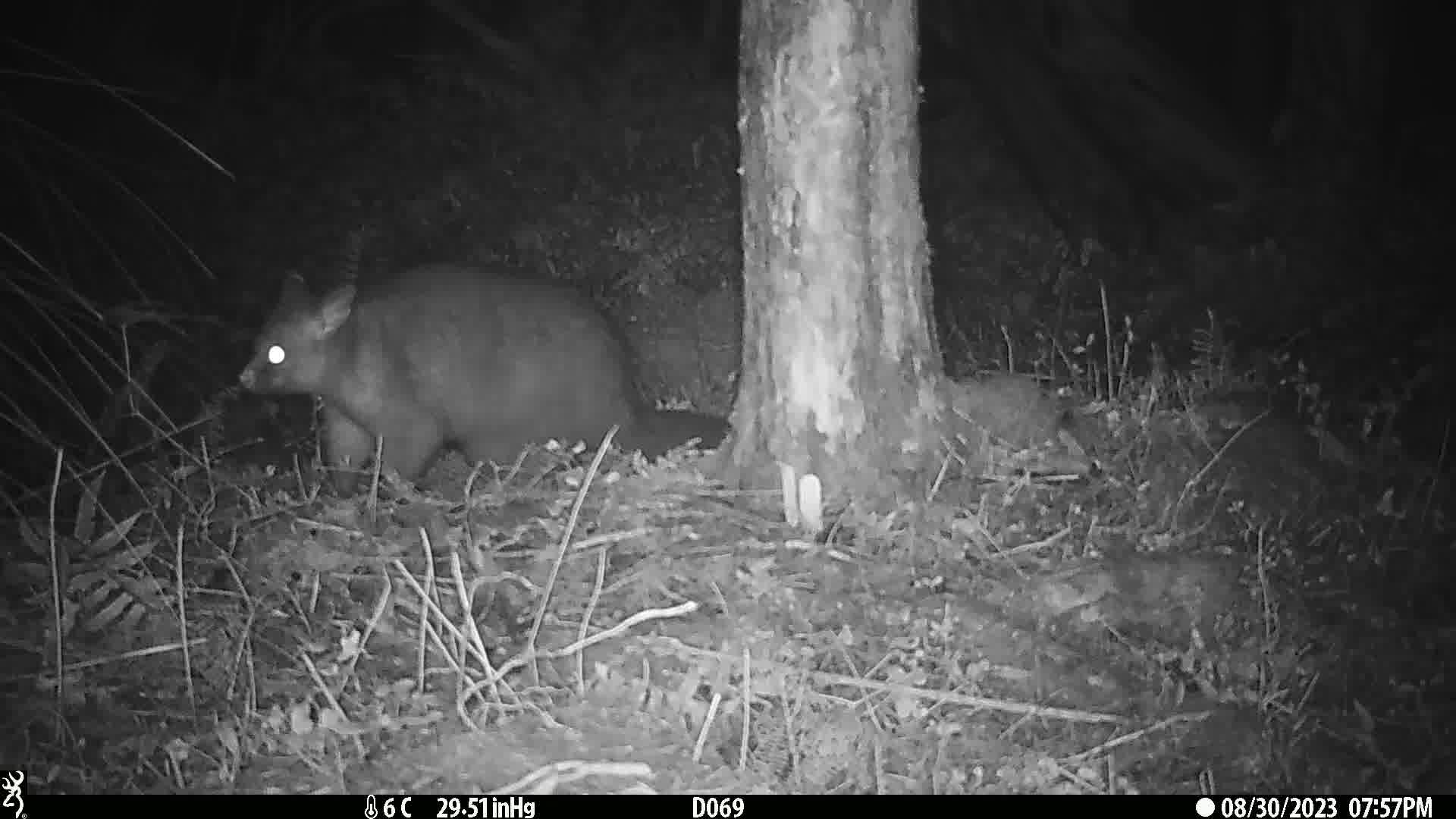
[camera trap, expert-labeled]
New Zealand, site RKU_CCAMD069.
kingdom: Animalia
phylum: Chordata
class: Mammalia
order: Diprotodontia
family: Phalangeridae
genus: Trichosurus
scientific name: Trichosurus vulpecula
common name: common brushtail possum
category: possum